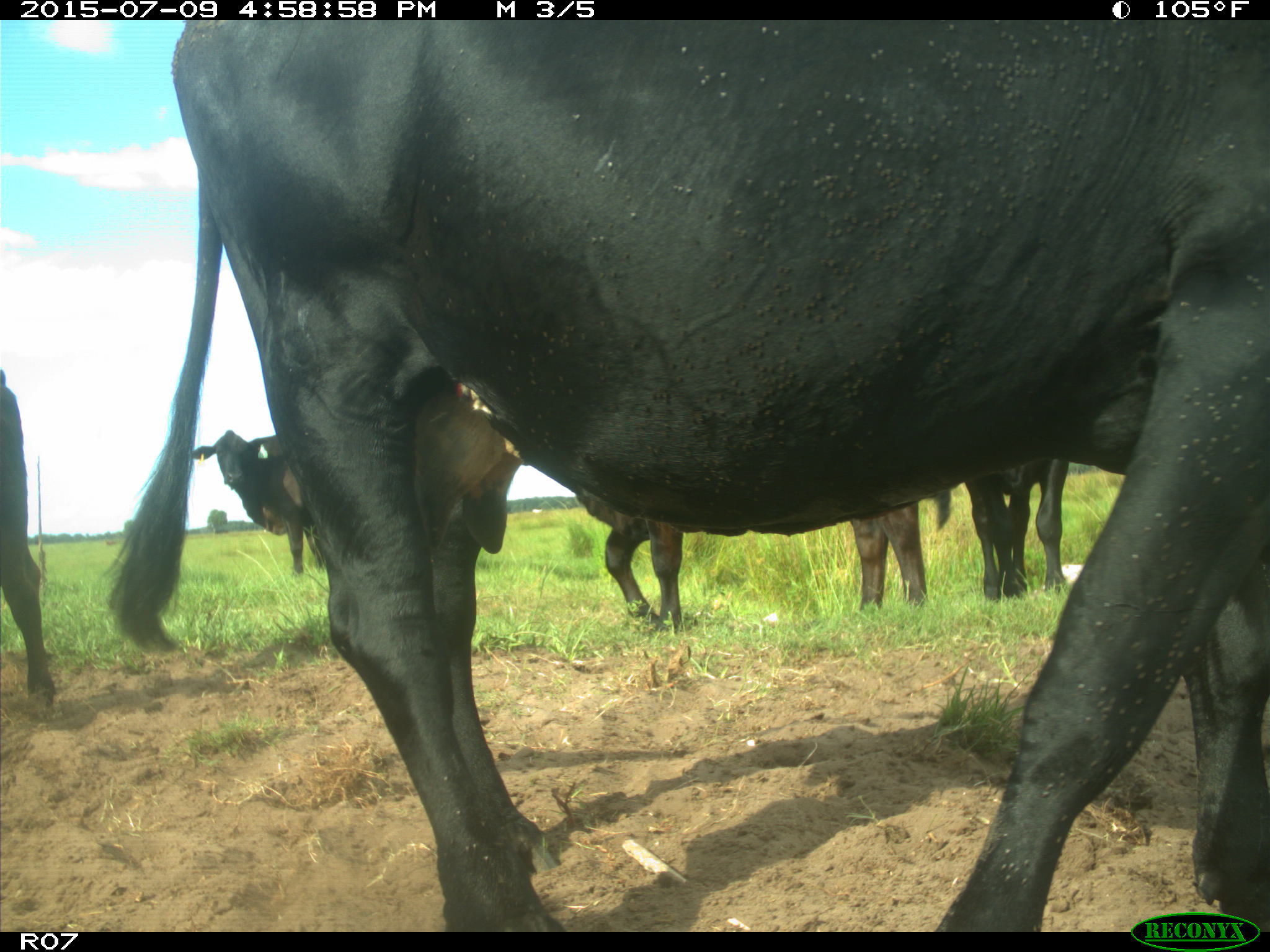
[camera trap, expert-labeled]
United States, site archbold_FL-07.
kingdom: Animalia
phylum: Chordata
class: Mammalia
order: Artiodactyla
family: Bovidae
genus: Bos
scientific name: Bos taurus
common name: domestic cow